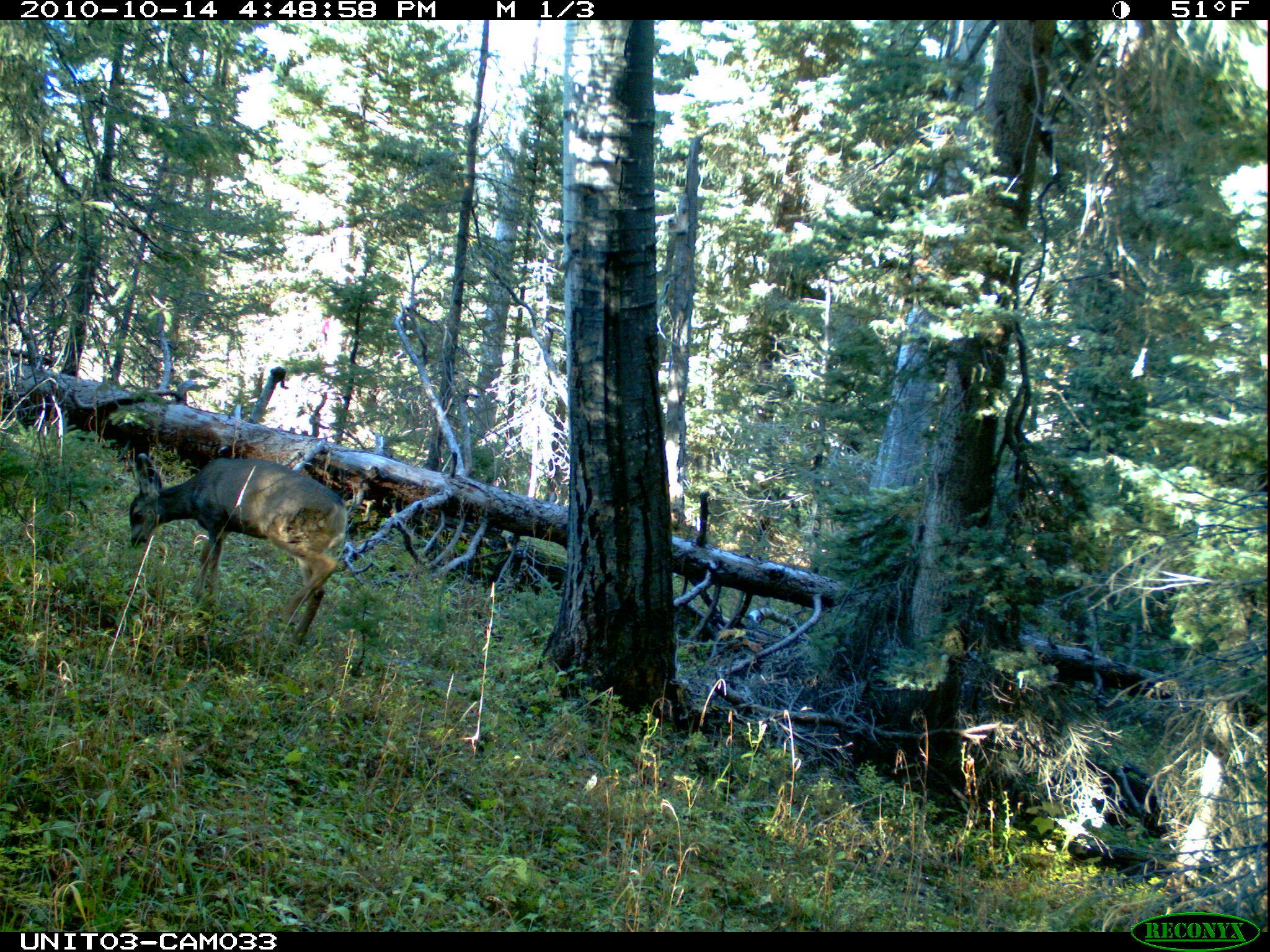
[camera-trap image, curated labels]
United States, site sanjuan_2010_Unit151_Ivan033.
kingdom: Animalia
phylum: Chordata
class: Mammalia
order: Artiodactyla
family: Cervidae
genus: Odocoileus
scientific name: Odocoileus hemionus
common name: mule deer